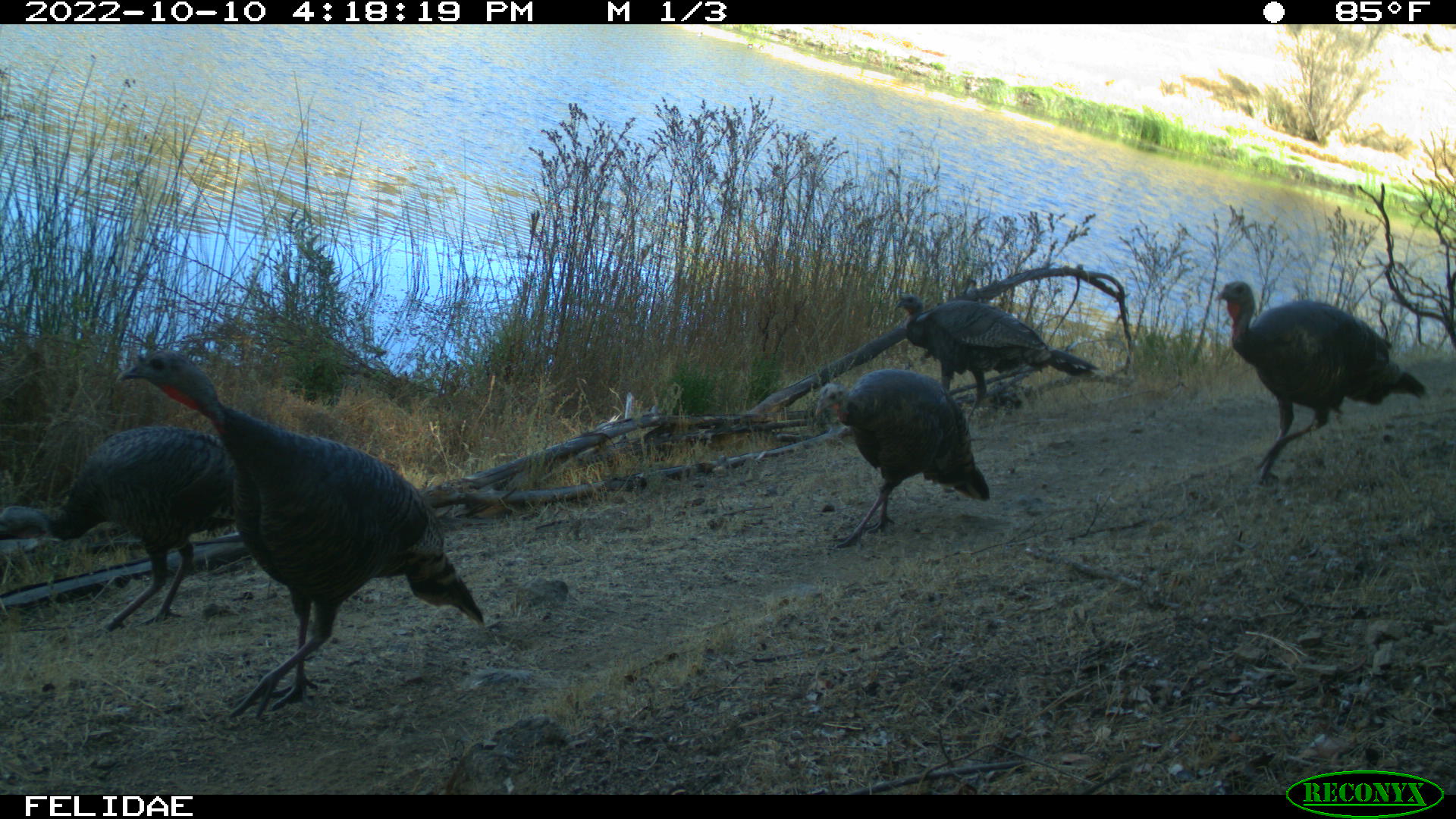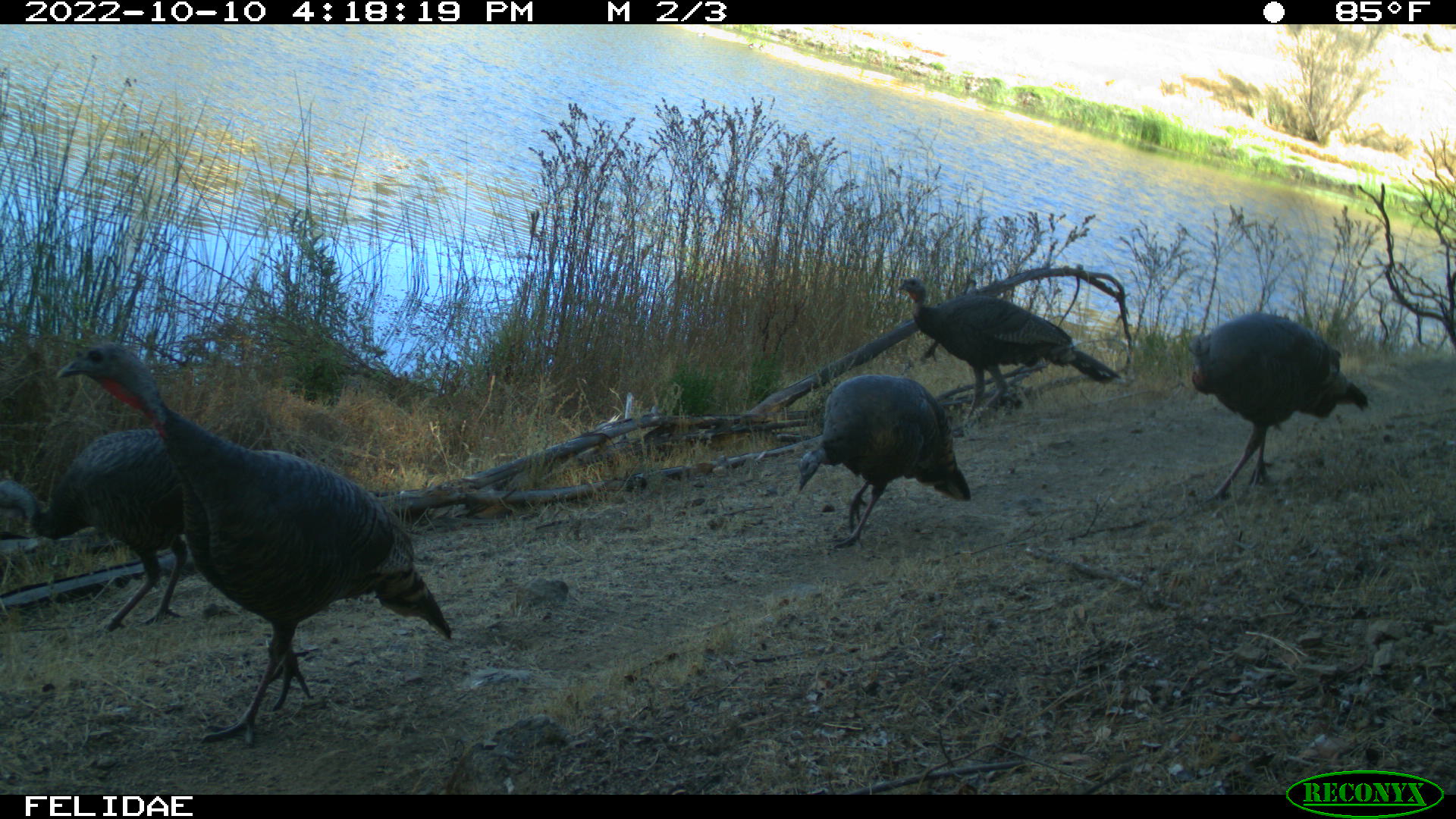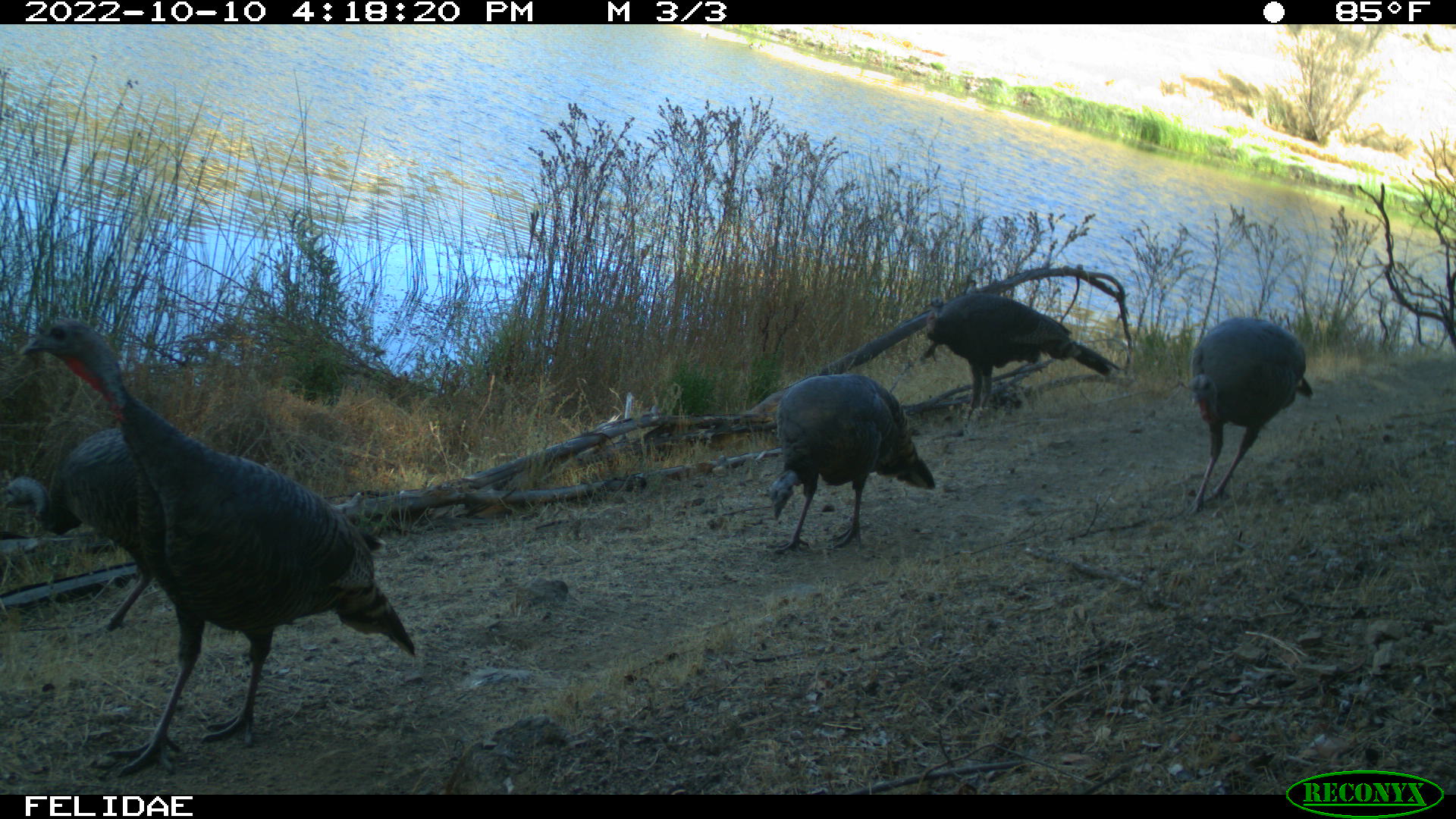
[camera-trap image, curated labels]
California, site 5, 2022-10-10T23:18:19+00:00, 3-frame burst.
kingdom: Animalia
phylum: Chordata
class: Aves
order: Galliformes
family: Phasianidae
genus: Meleagris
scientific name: Meleagris gallopavo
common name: turkey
Turkey (Meleagris gallopavo).